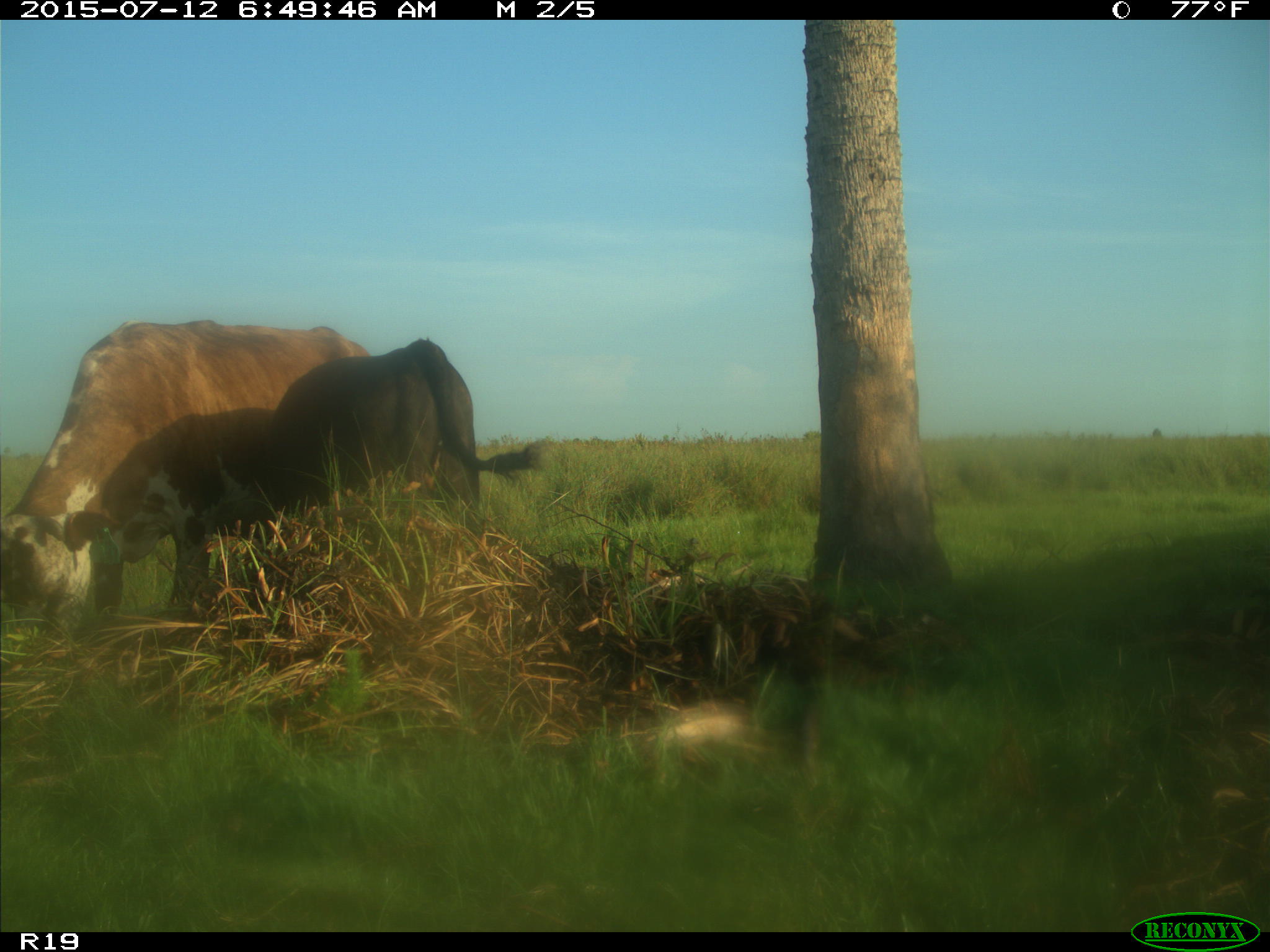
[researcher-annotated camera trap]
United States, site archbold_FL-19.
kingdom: Animalia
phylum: Chordata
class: Mammalia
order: Artiodactyla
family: Bovidae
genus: Bos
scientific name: Bos taurus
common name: domestic cow